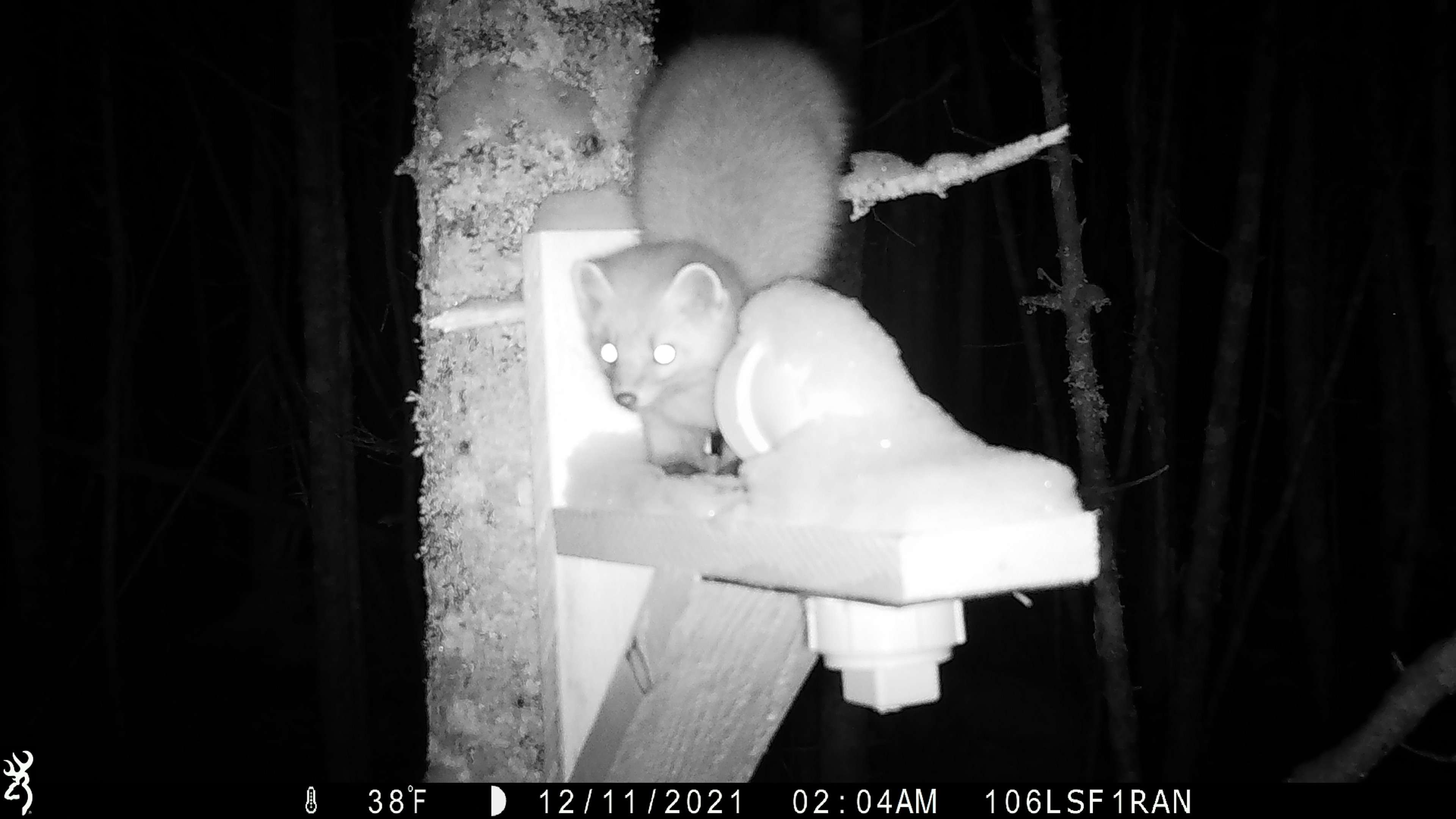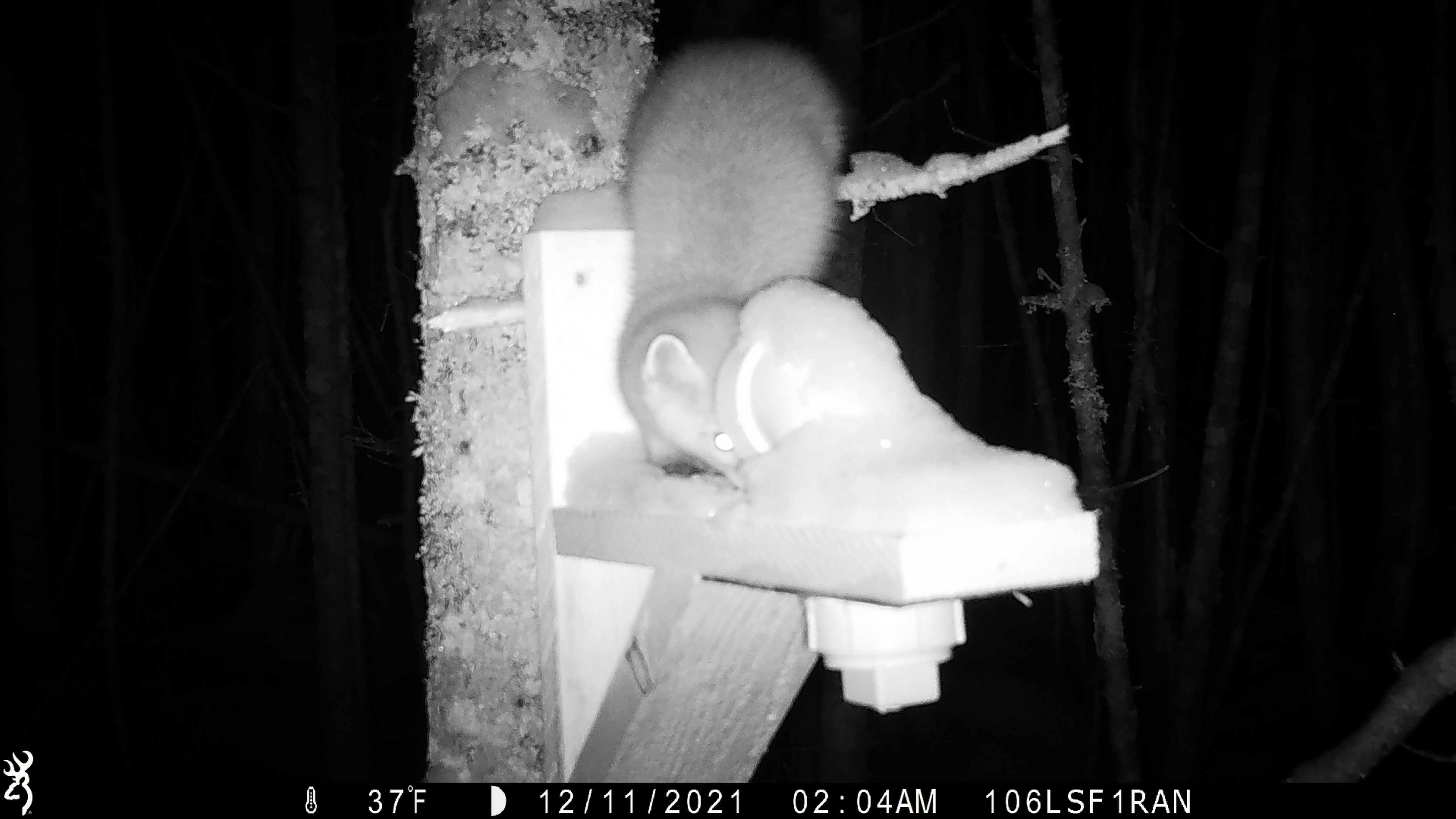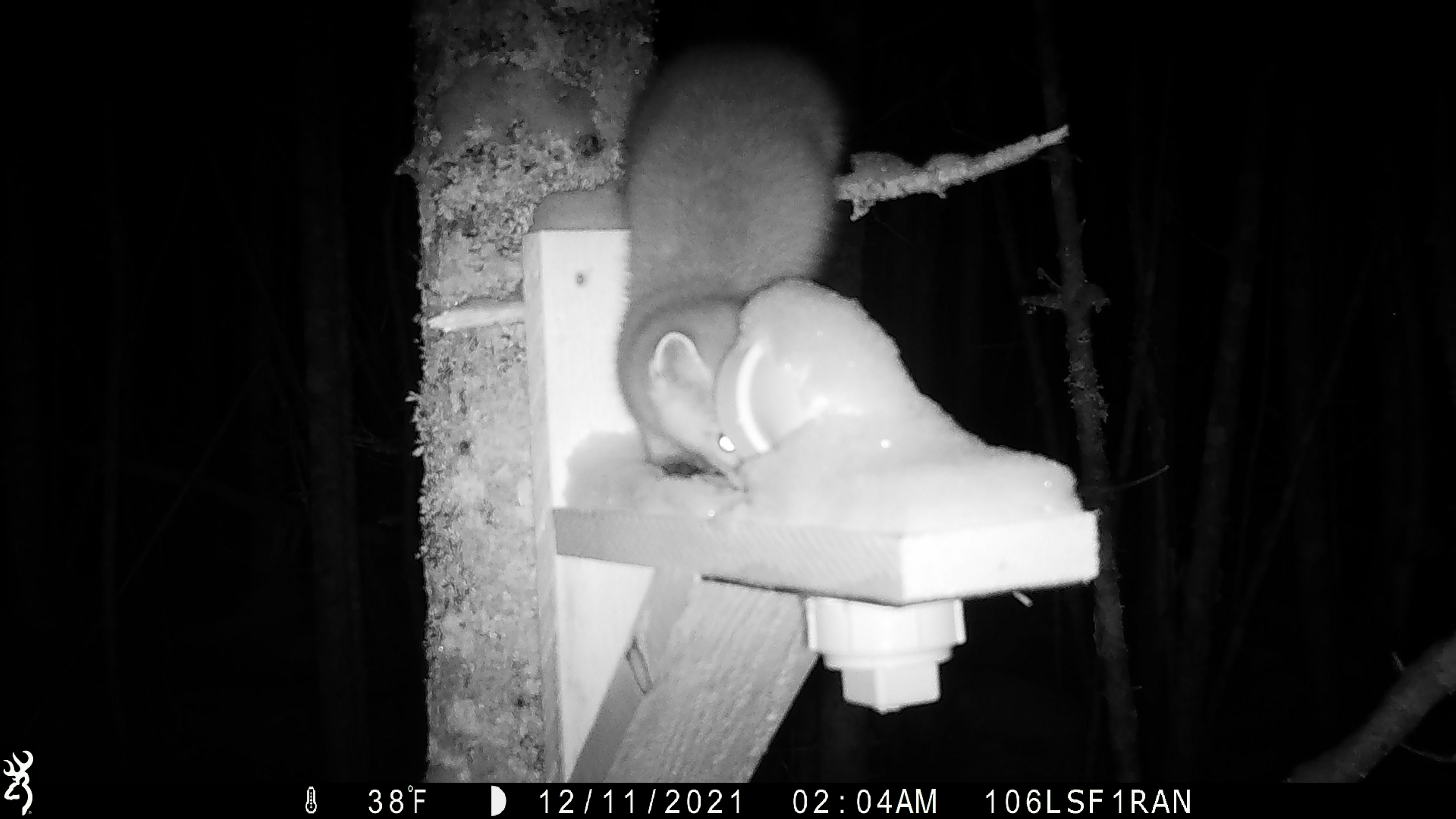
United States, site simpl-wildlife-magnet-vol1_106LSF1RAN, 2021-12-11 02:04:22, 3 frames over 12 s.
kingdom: Animalia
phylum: Chordata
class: Mammalia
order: Carnivora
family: Mustelidae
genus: Martes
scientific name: Martes americana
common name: american marten